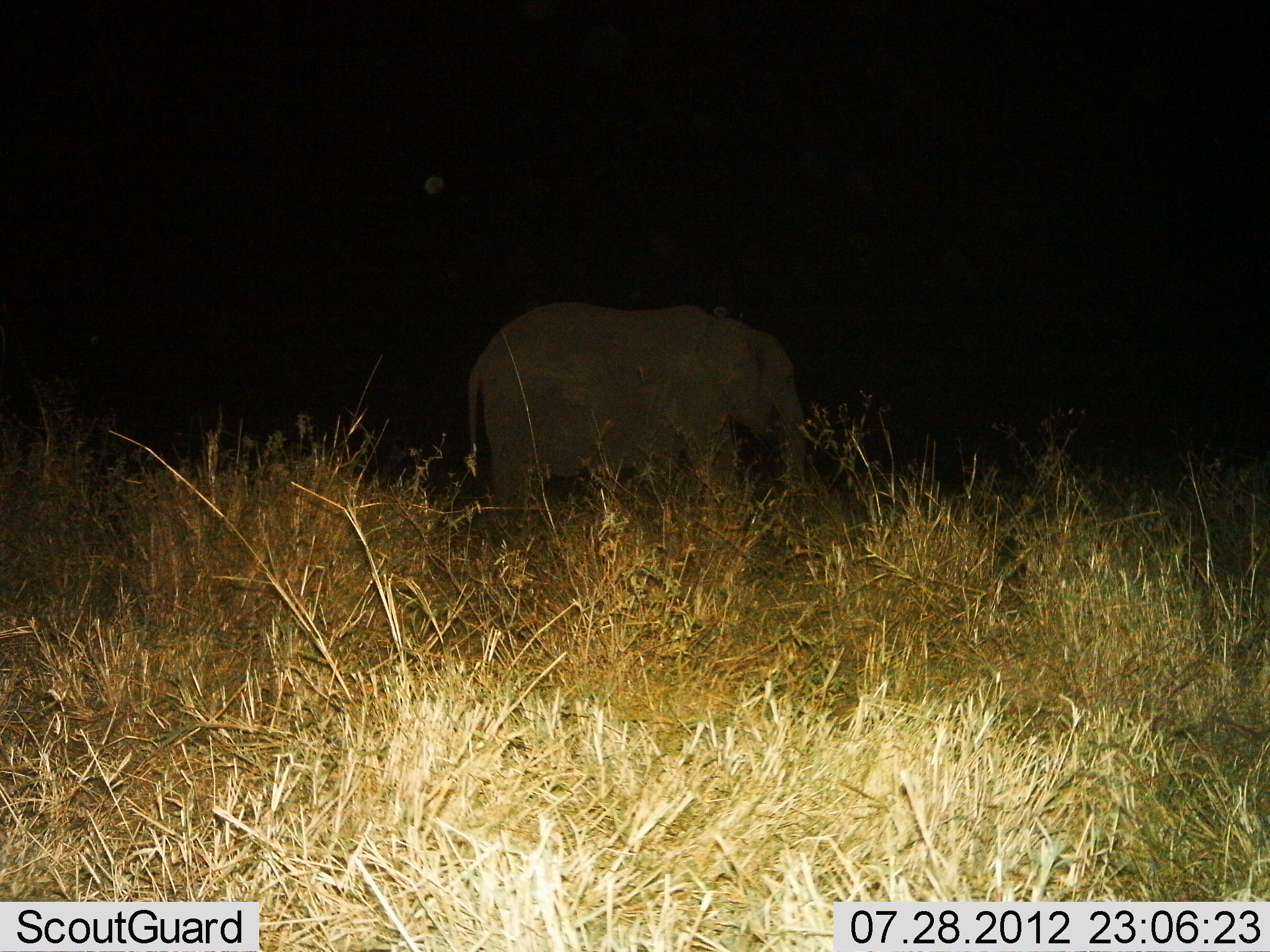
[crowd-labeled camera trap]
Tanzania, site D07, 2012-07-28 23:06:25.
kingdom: Animalia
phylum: Chordata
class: Mammalia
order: Proboscidea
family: Elephantidae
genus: Loxodonta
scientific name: Loxodonta africana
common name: african bush elephant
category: elephant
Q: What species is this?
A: Elephant (african bush elephant) (Loxodonta africana).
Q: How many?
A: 1.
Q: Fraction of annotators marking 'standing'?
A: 50%.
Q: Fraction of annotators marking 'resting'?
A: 0%.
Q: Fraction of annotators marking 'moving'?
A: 60%.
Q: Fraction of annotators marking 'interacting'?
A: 0%.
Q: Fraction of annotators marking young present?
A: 0%.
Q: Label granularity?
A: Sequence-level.